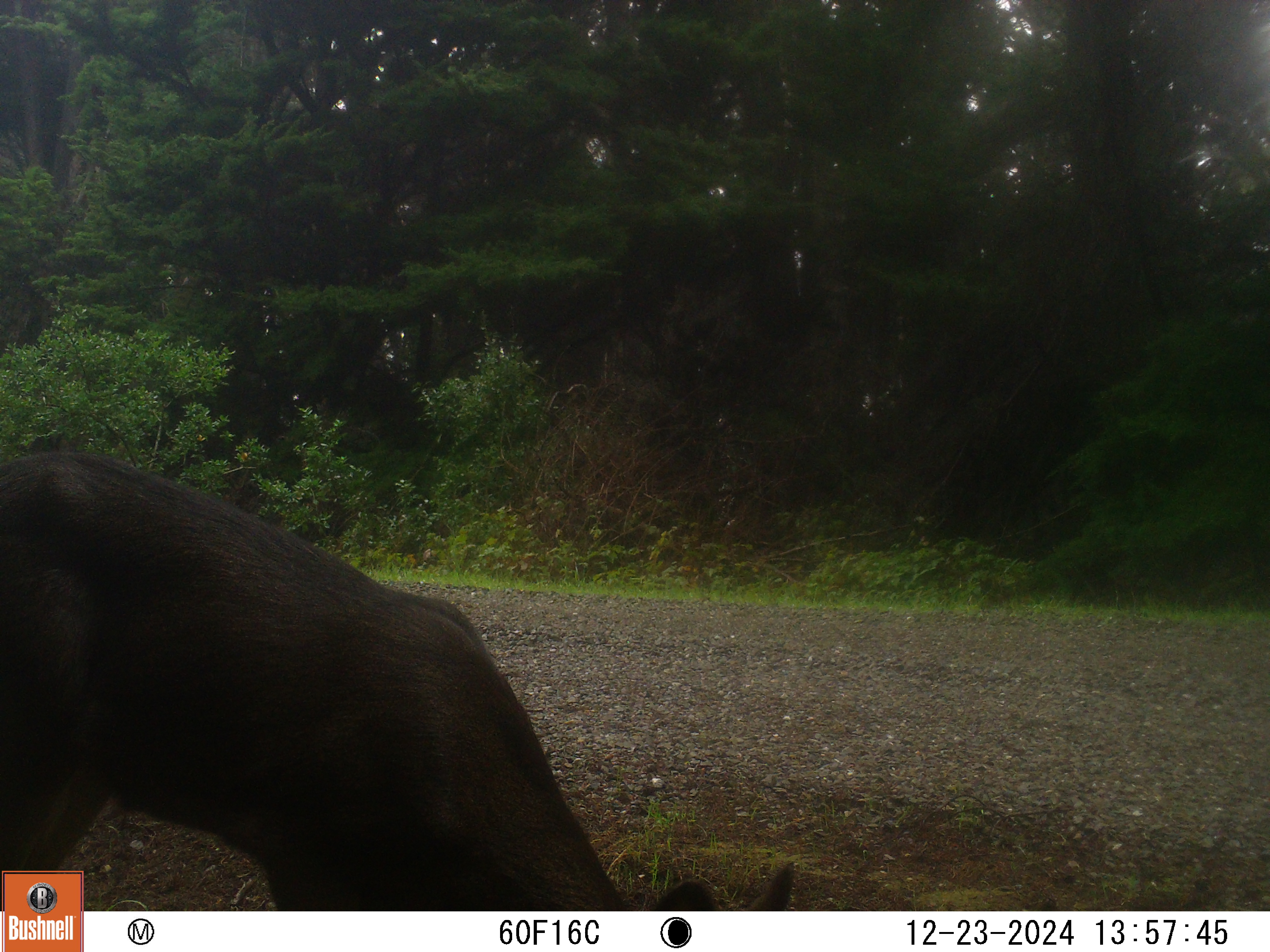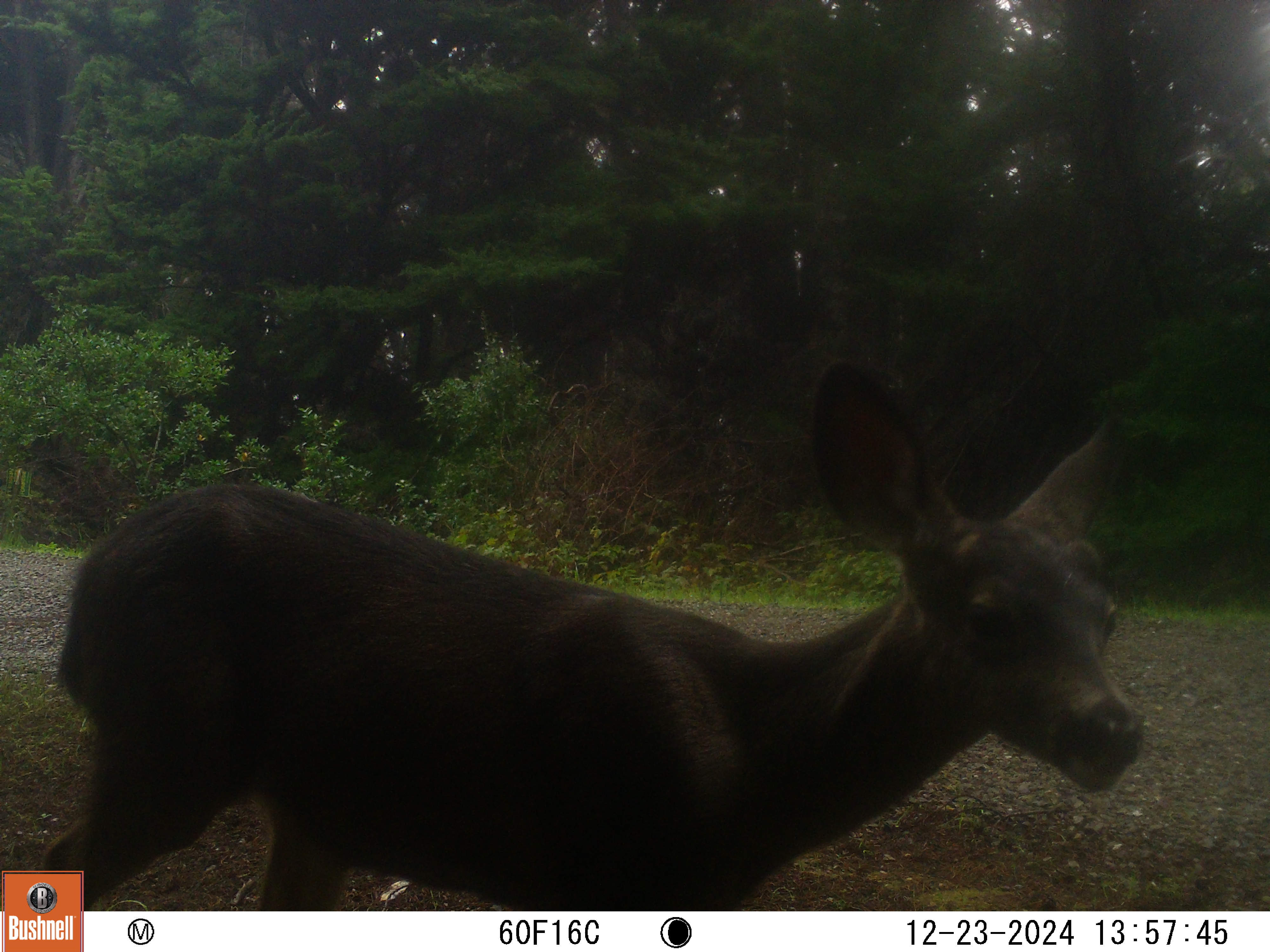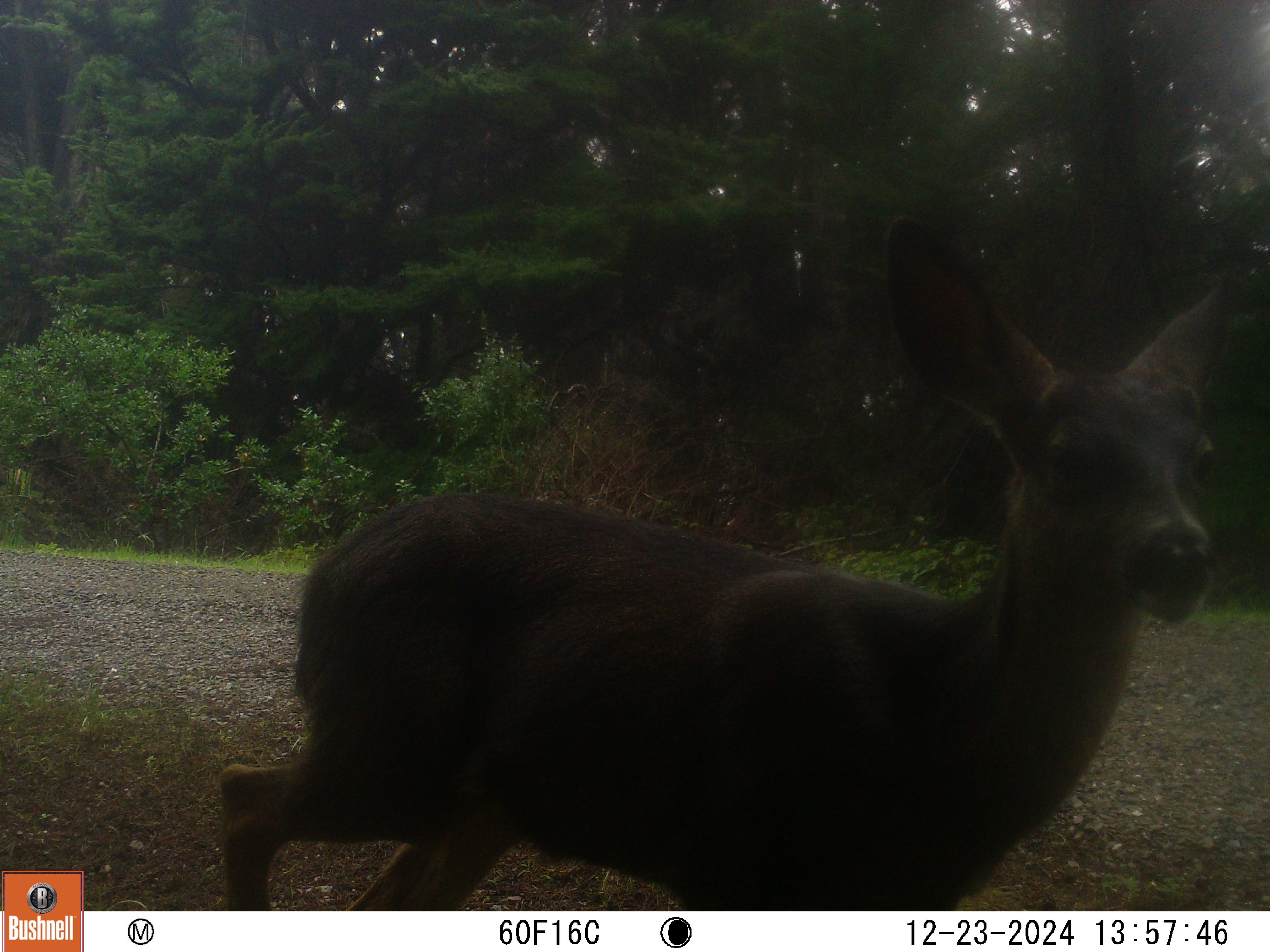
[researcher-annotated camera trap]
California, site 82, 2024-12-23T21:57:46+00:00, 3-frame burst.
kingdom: Animalia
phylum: Chordata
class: Mammalia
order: Artiodactyla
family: Cervidae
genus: Odocoileus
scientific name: Odocoileus hemionus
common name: mule deer